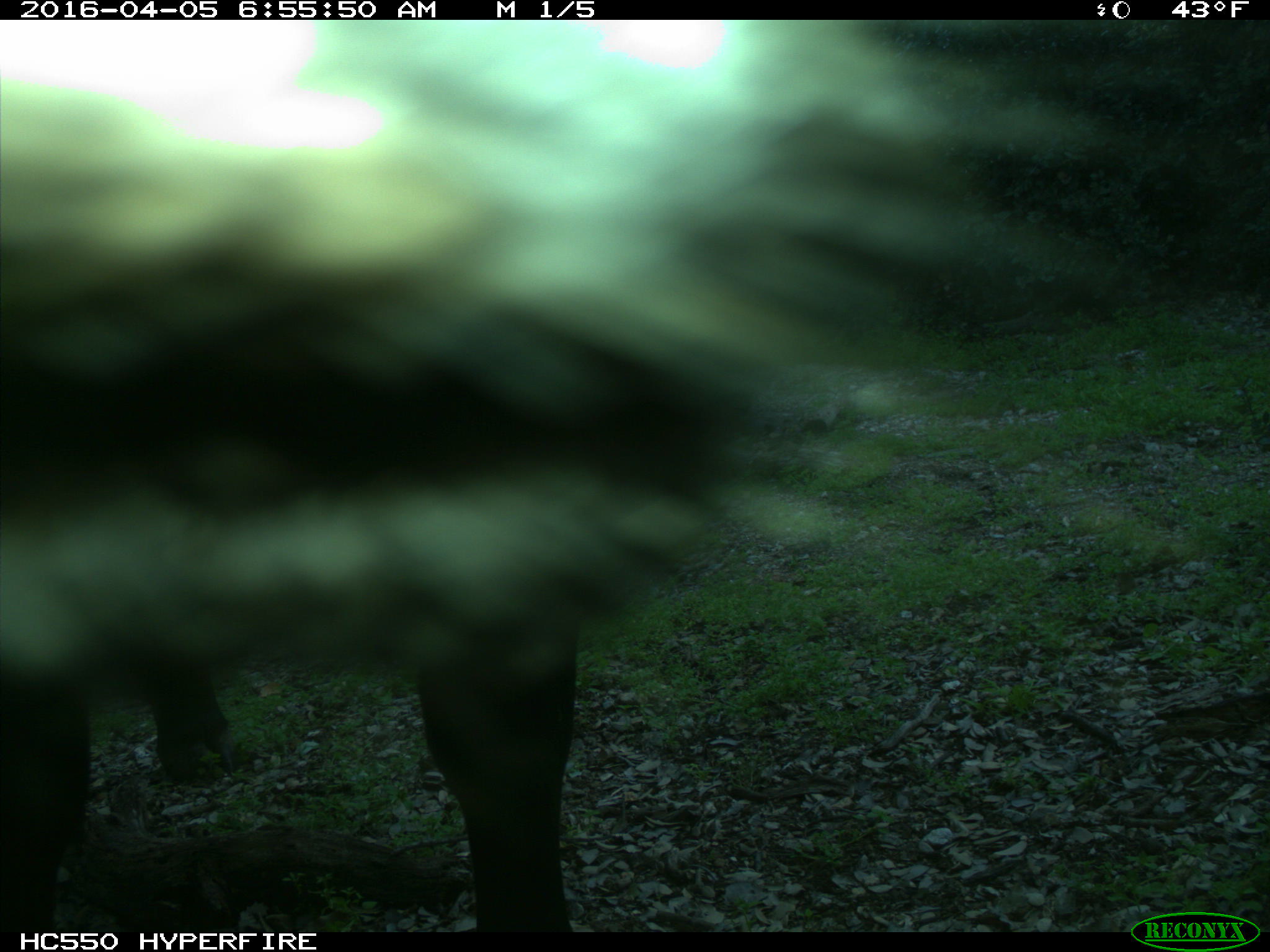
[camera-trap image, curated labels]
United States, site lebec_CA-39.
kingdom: Animalia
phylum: Chordata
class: Mammalia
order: Artiodactyla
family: Bovidae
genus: Bos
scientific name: Bos taurus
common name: domestic cow